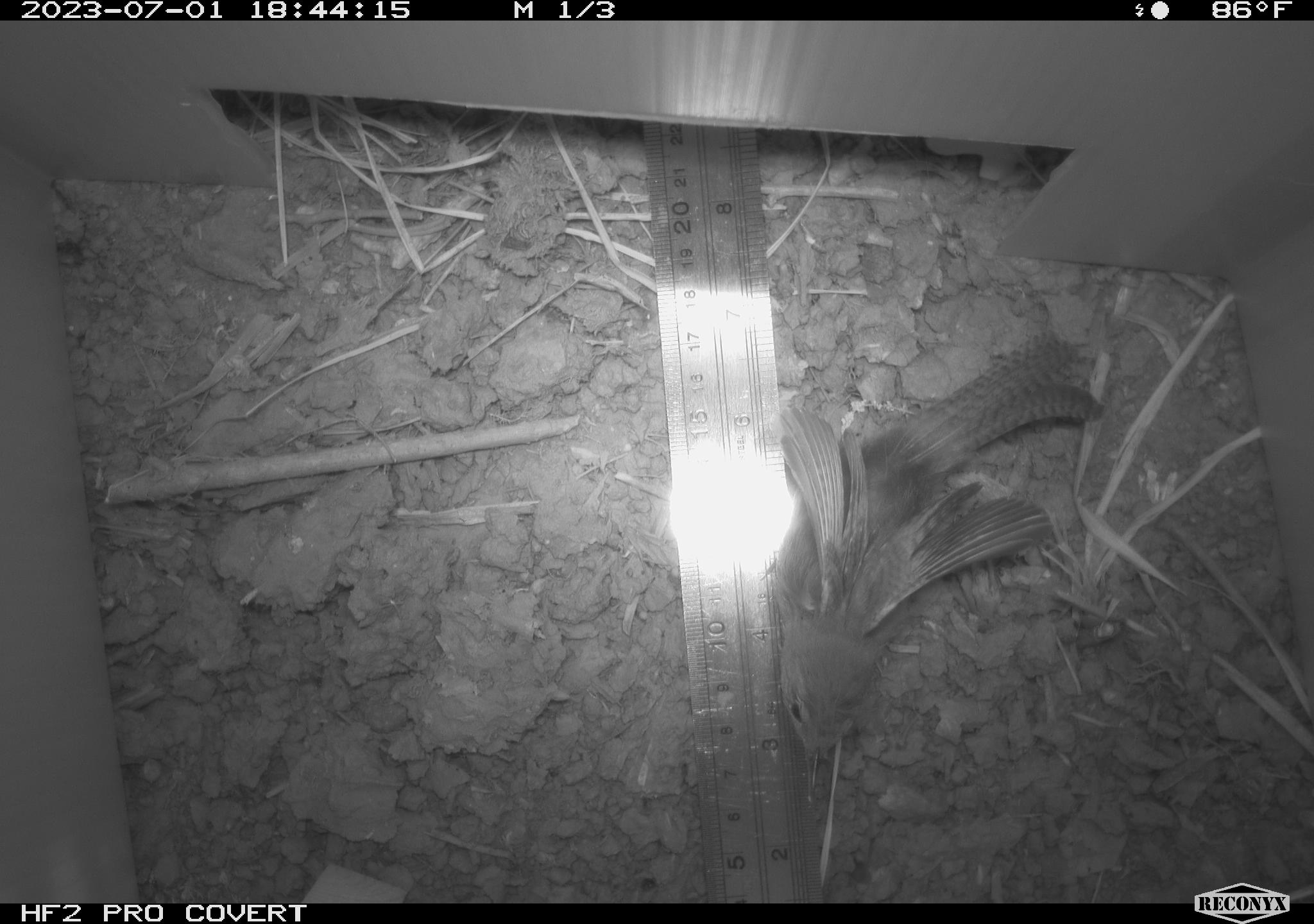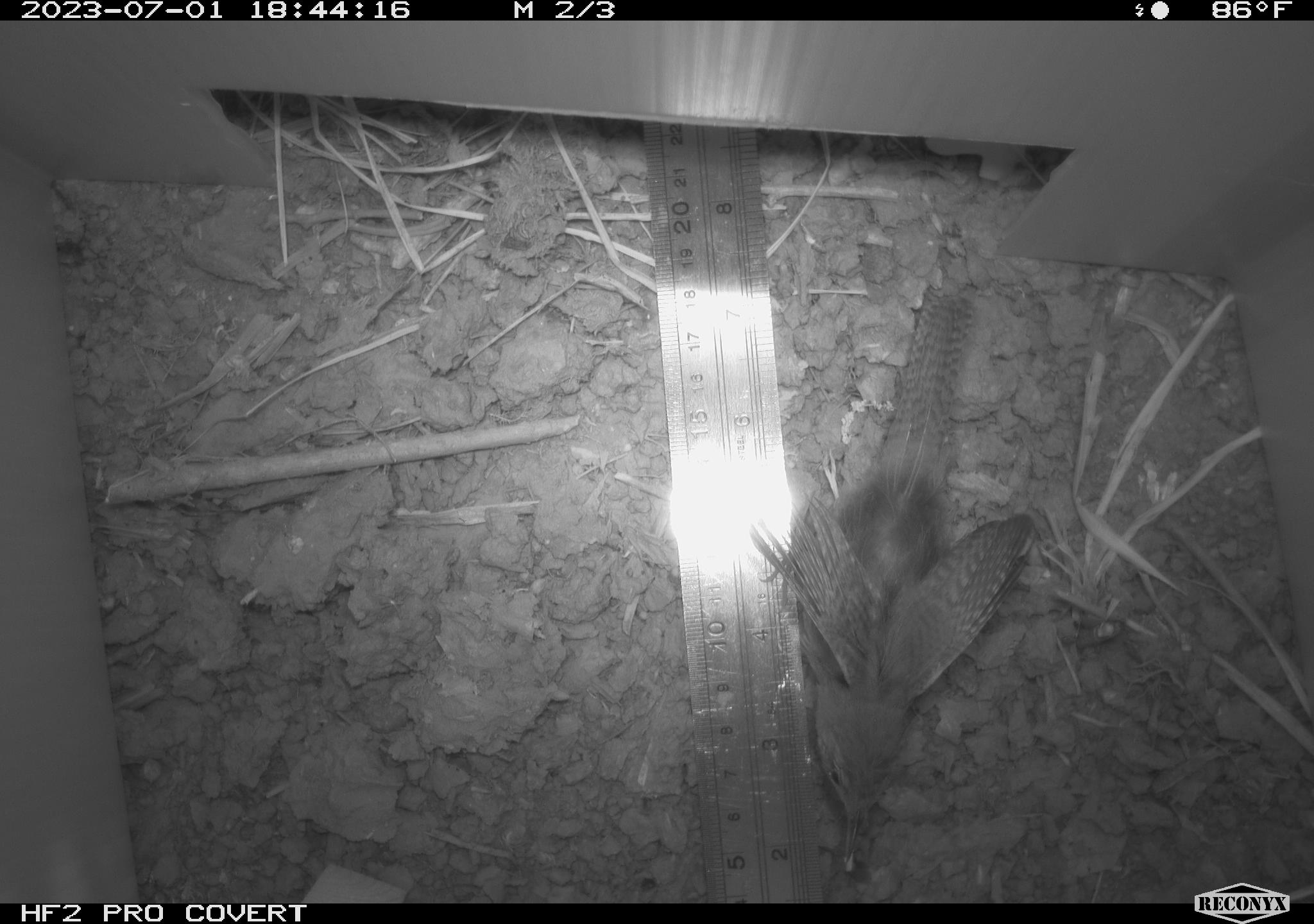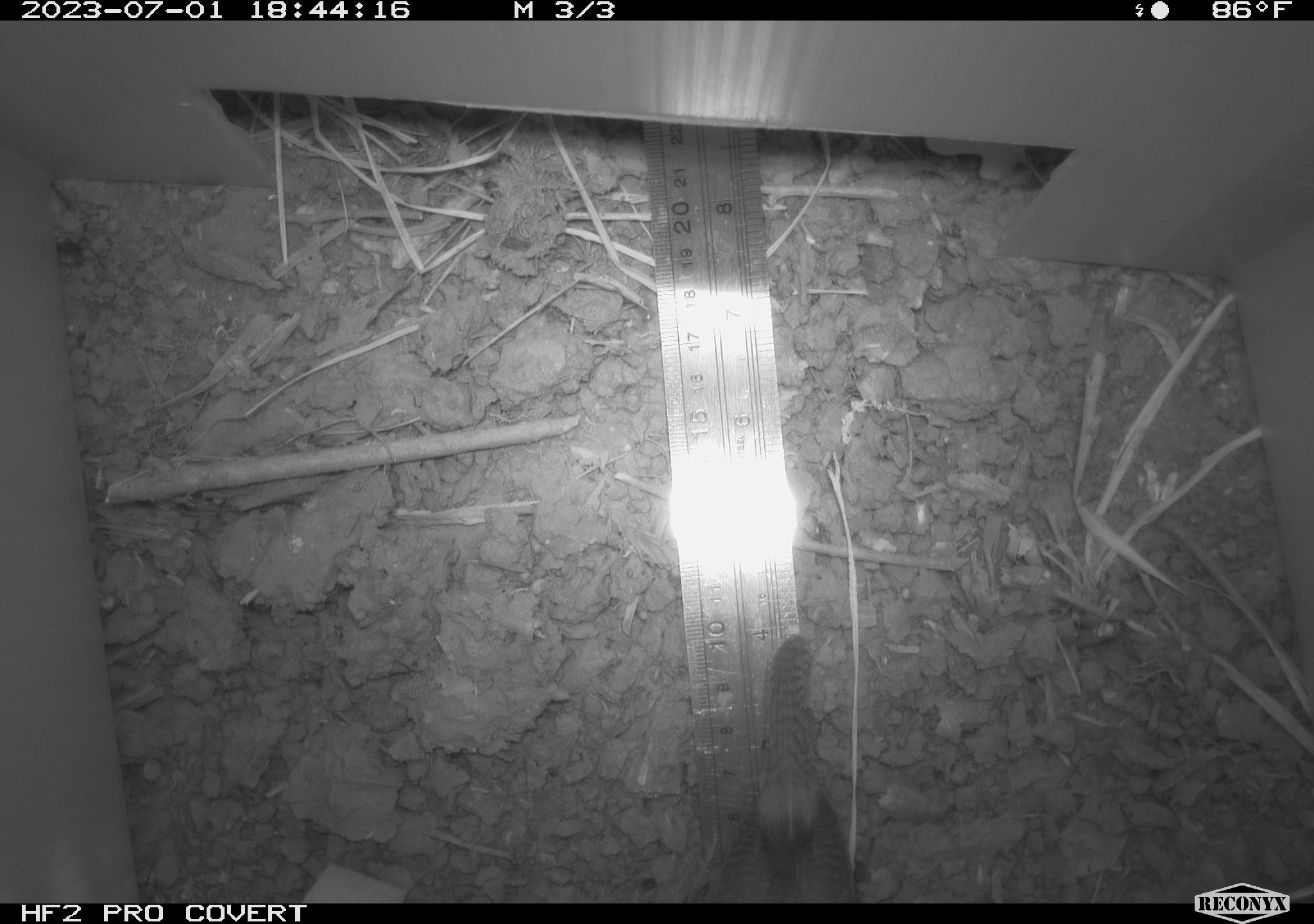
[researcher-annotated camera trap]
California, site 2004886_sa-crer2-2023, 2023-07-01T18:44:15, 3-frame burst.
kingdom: Animalia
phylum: Chordata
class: Aves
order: Passeriformes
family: Troglodytidae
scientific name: Troglodytidae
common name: wren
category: troglodytidae family